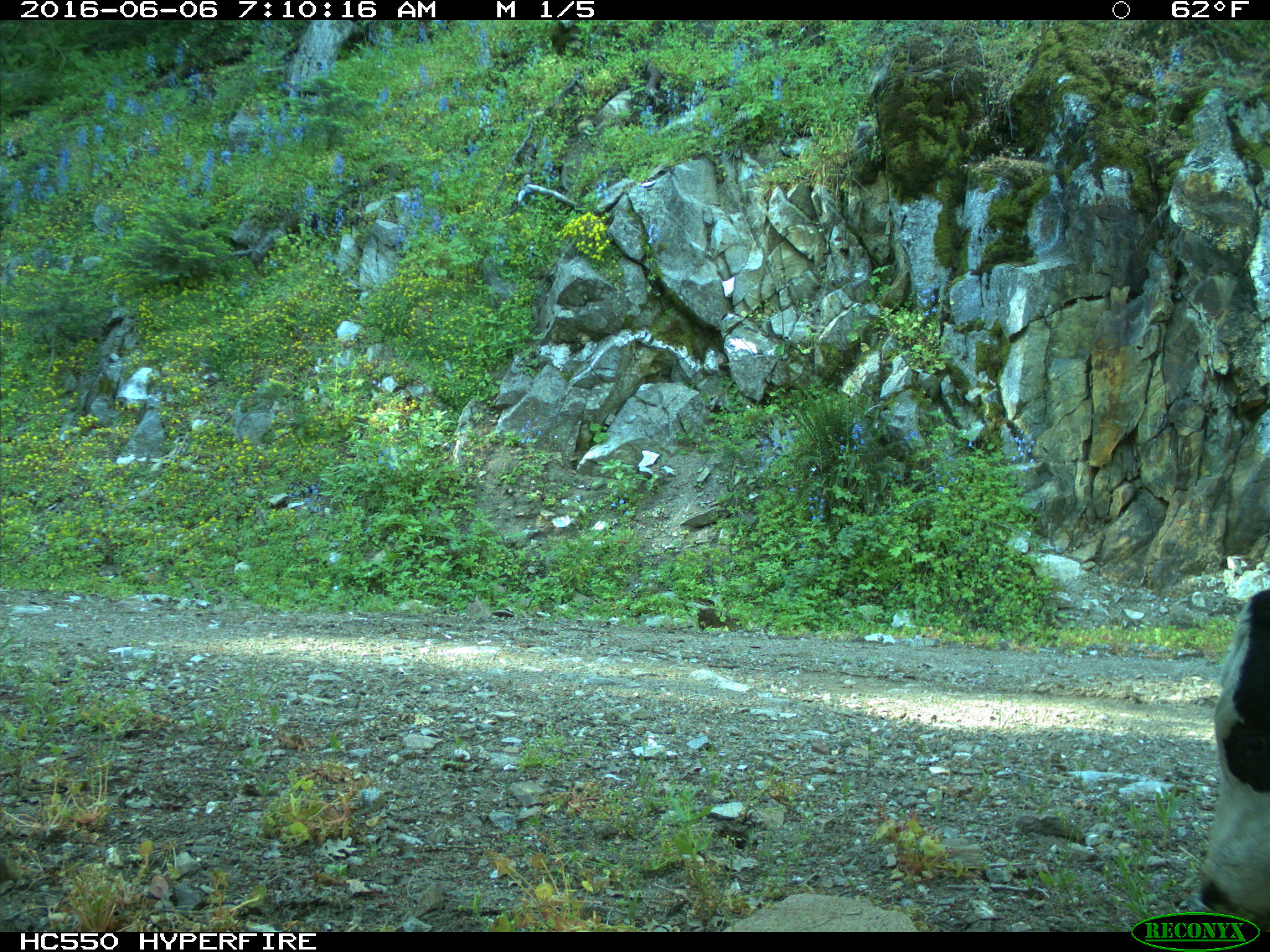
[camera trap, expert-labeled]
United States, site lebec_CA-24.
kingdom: Animalia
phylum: Chordata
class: Mammalia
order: Artiodactyla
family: Bovidae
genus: Bos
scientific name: Bos taurus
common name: domestic cow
Bos taurus (domestic cow).